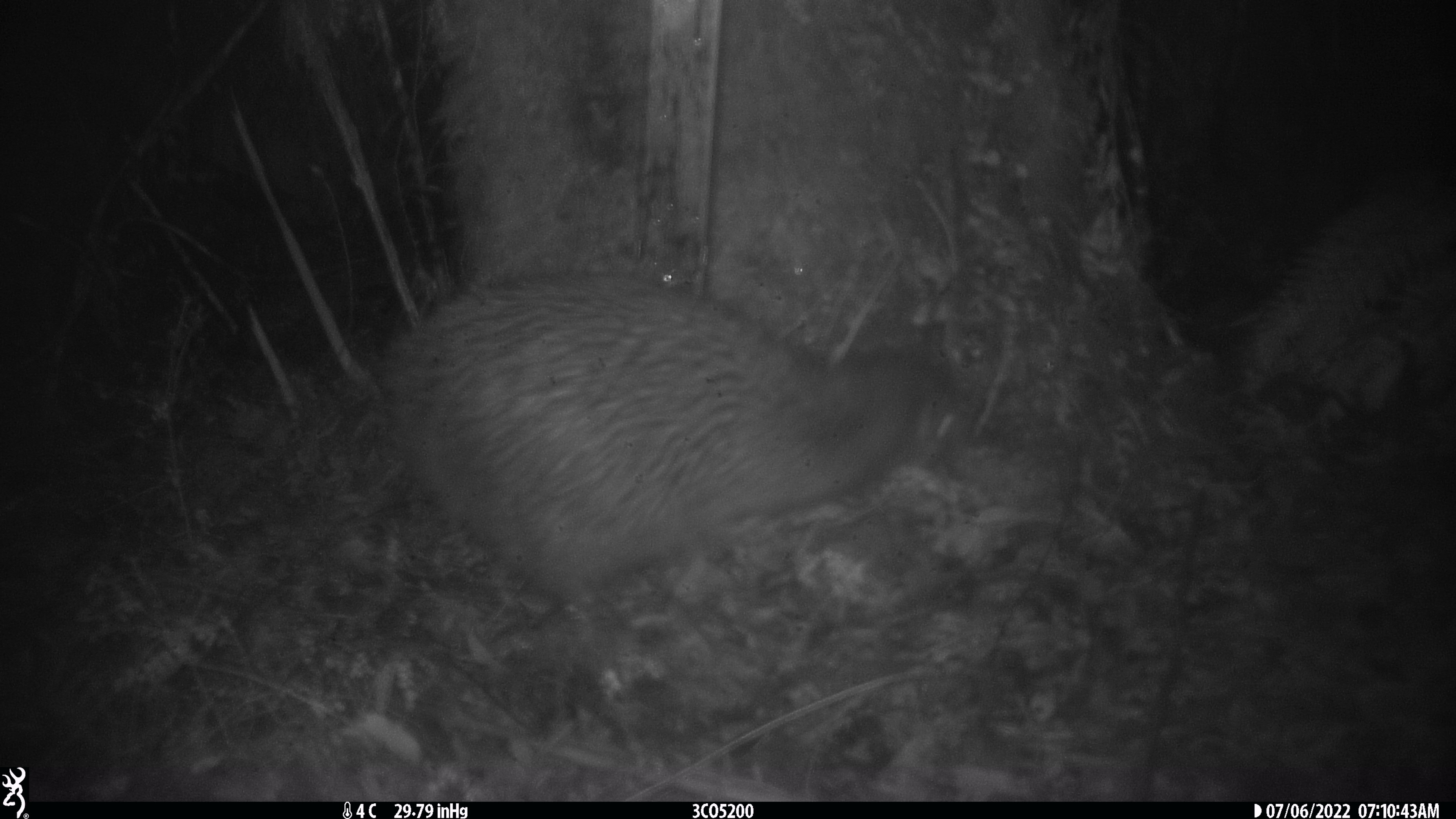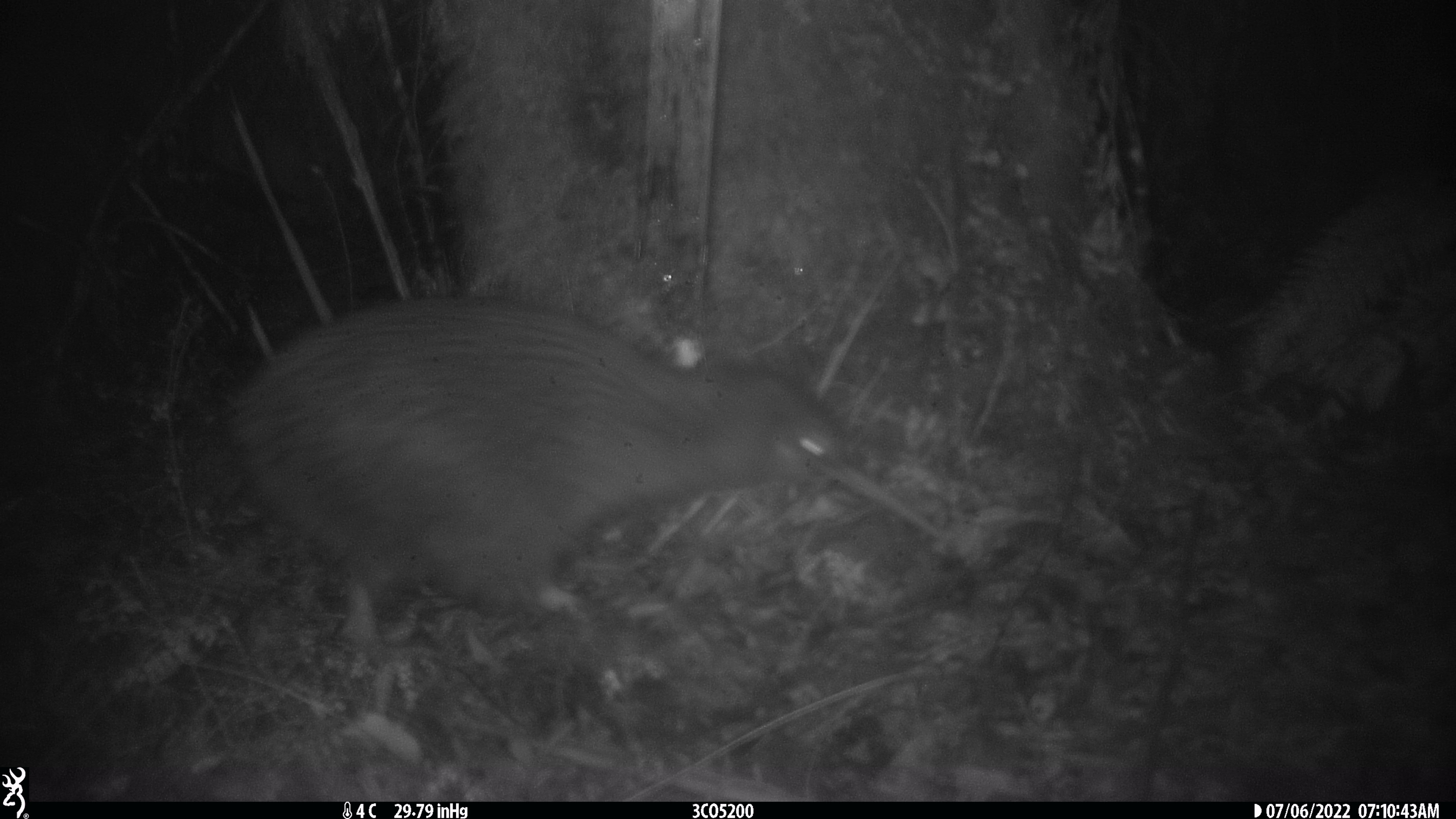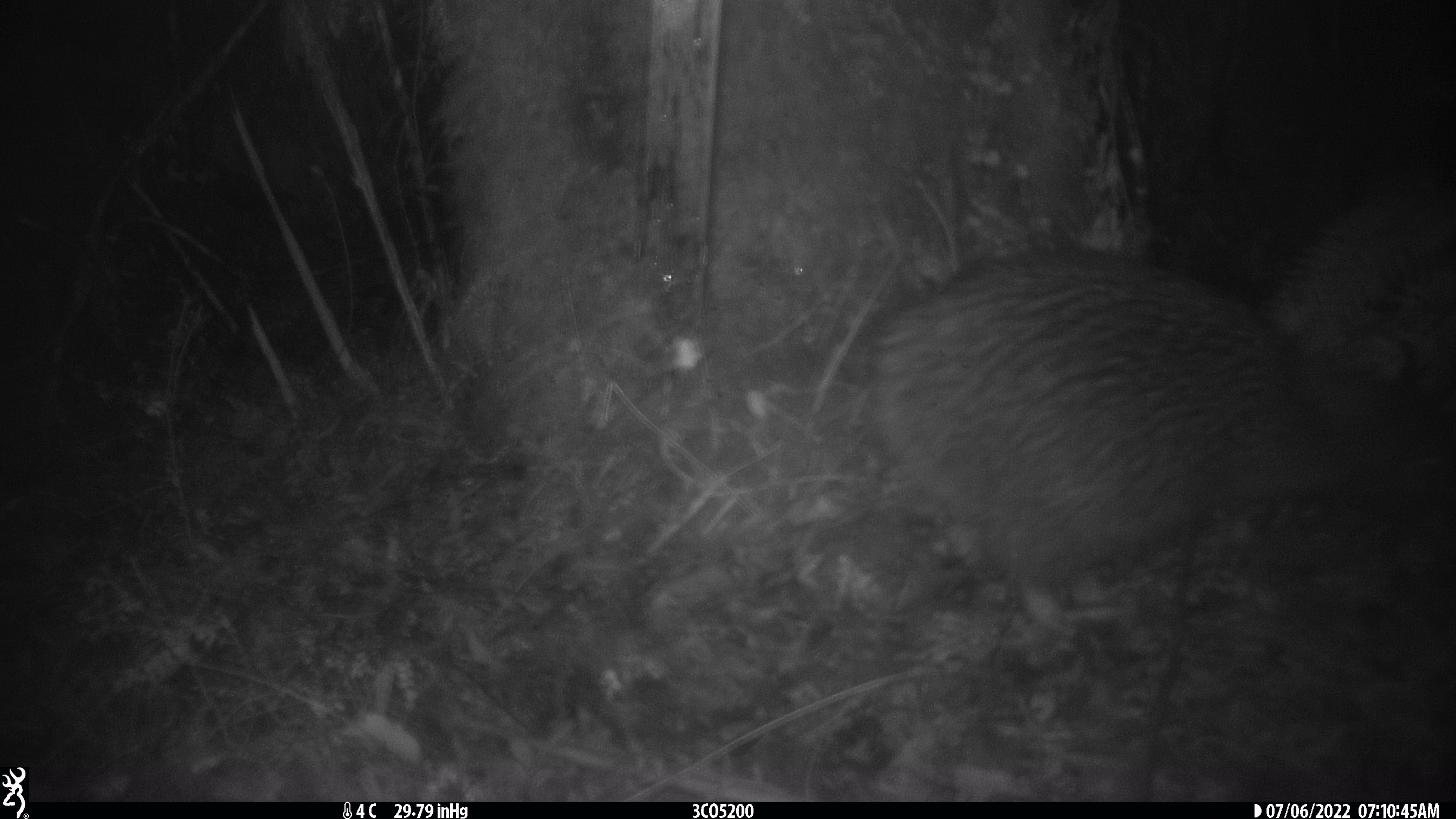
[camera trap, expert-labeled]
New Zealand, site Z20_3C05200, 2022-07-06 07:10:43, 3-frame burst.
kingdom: Animalia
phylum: Chordata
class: Aves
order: Apterygiformes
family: Apterygidae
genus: Apteryx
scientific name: Apteryx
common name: kiwi